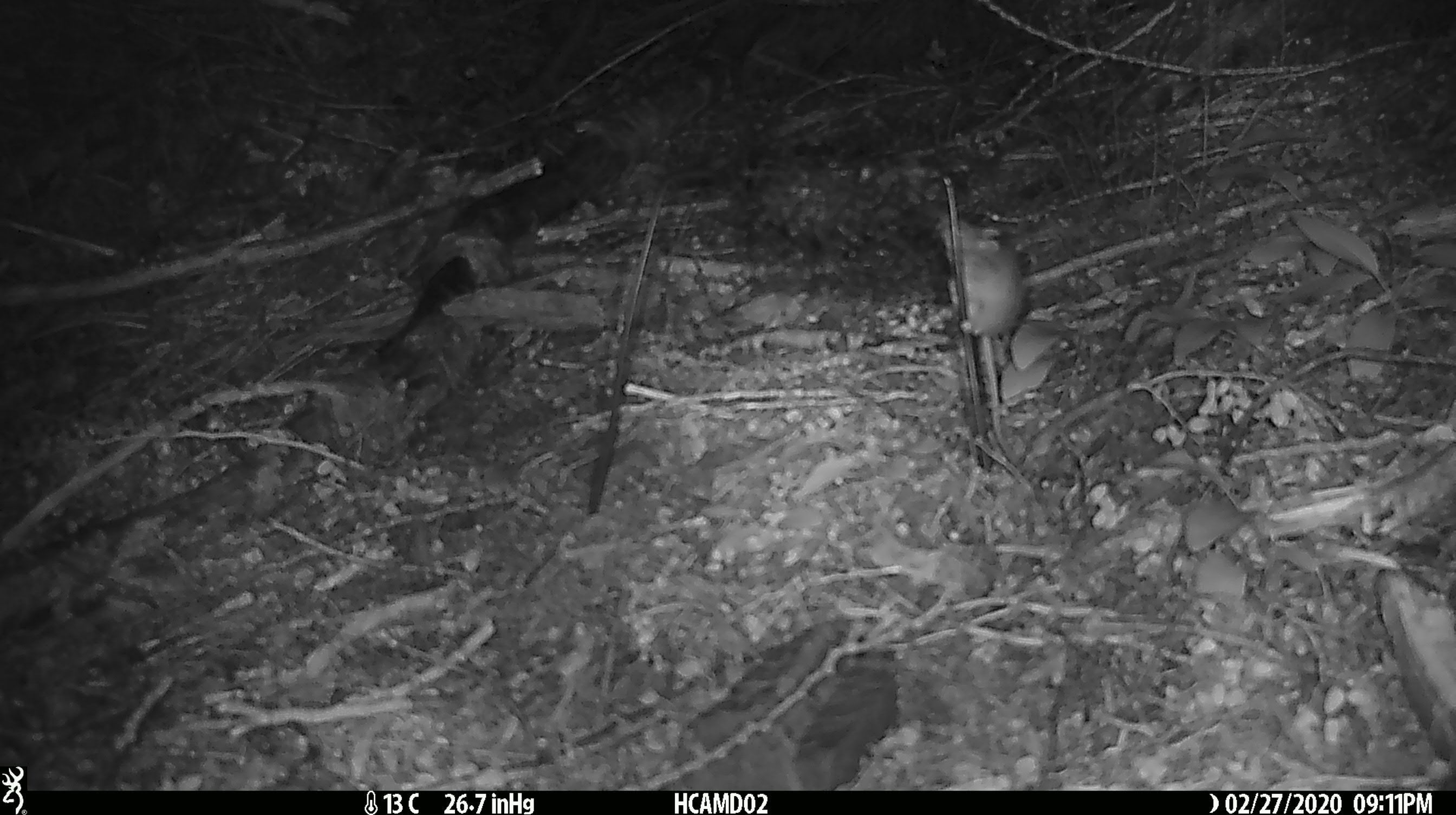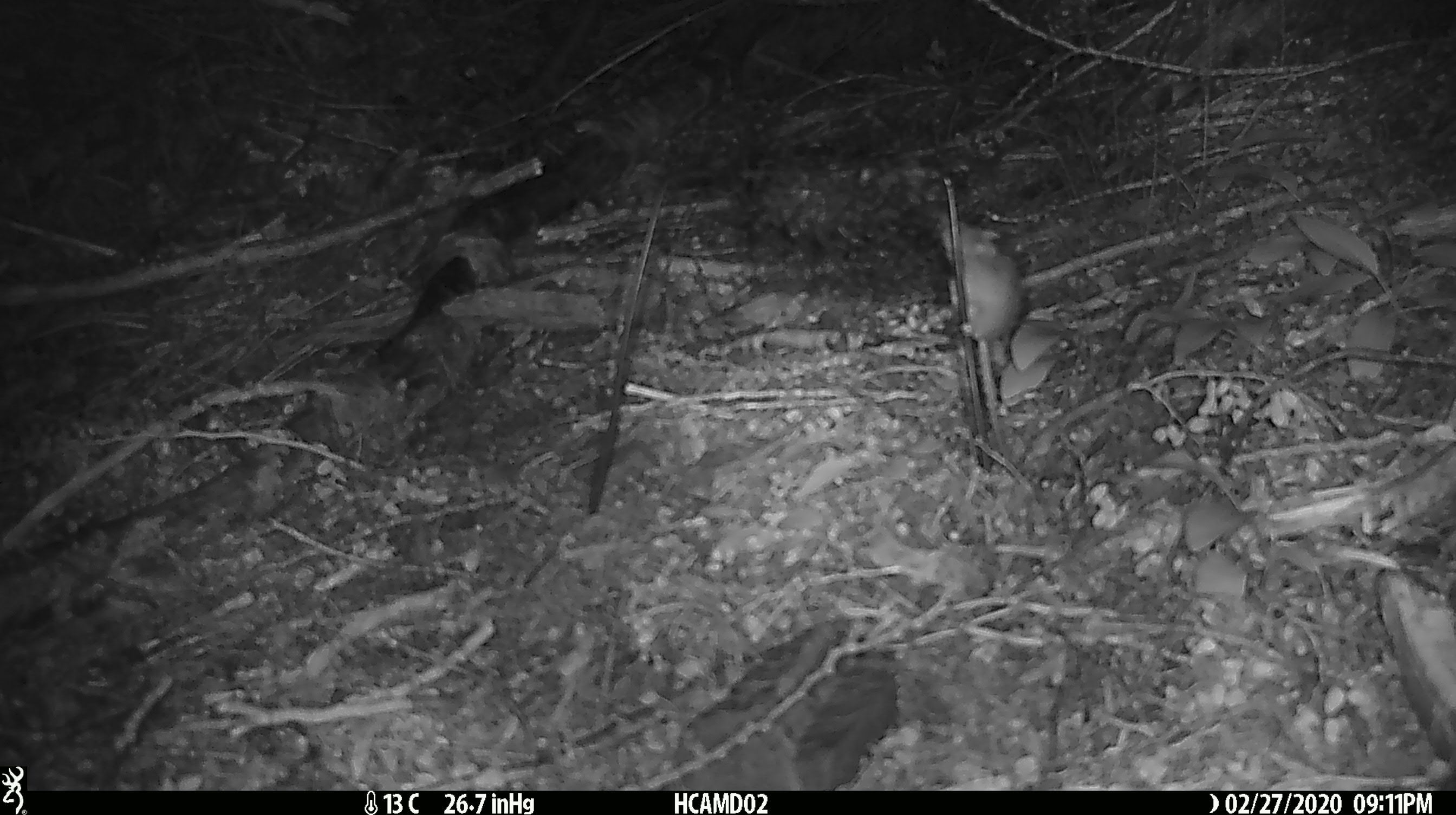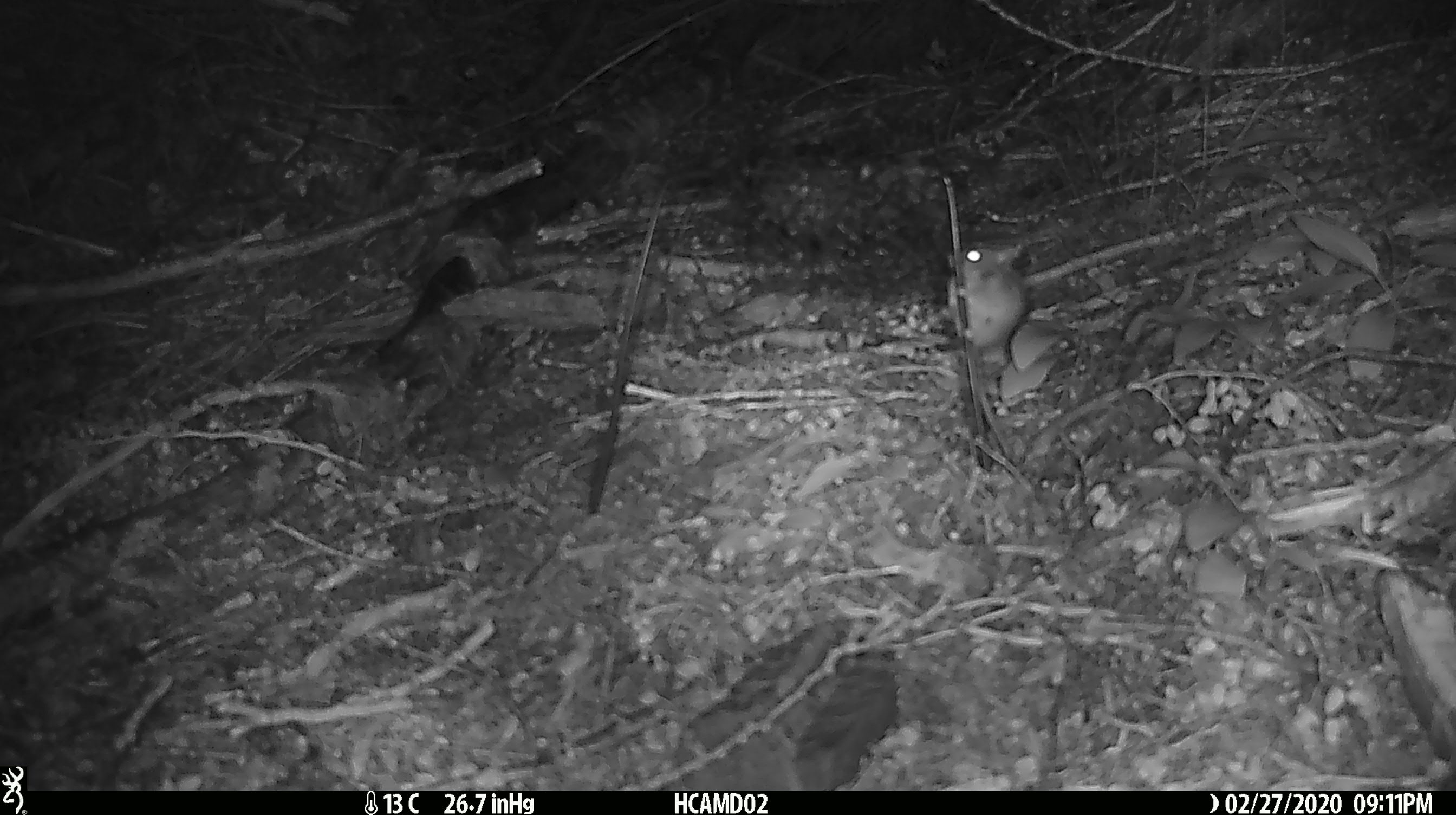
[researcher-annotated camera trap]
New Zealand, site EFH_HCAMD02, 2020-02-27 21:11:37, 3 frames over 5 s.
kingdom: Animalia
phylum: Chordata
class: Mammalia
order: Rodentia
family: Muridae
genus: Mus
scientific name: Mus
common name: mouse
Mouse (Mus).